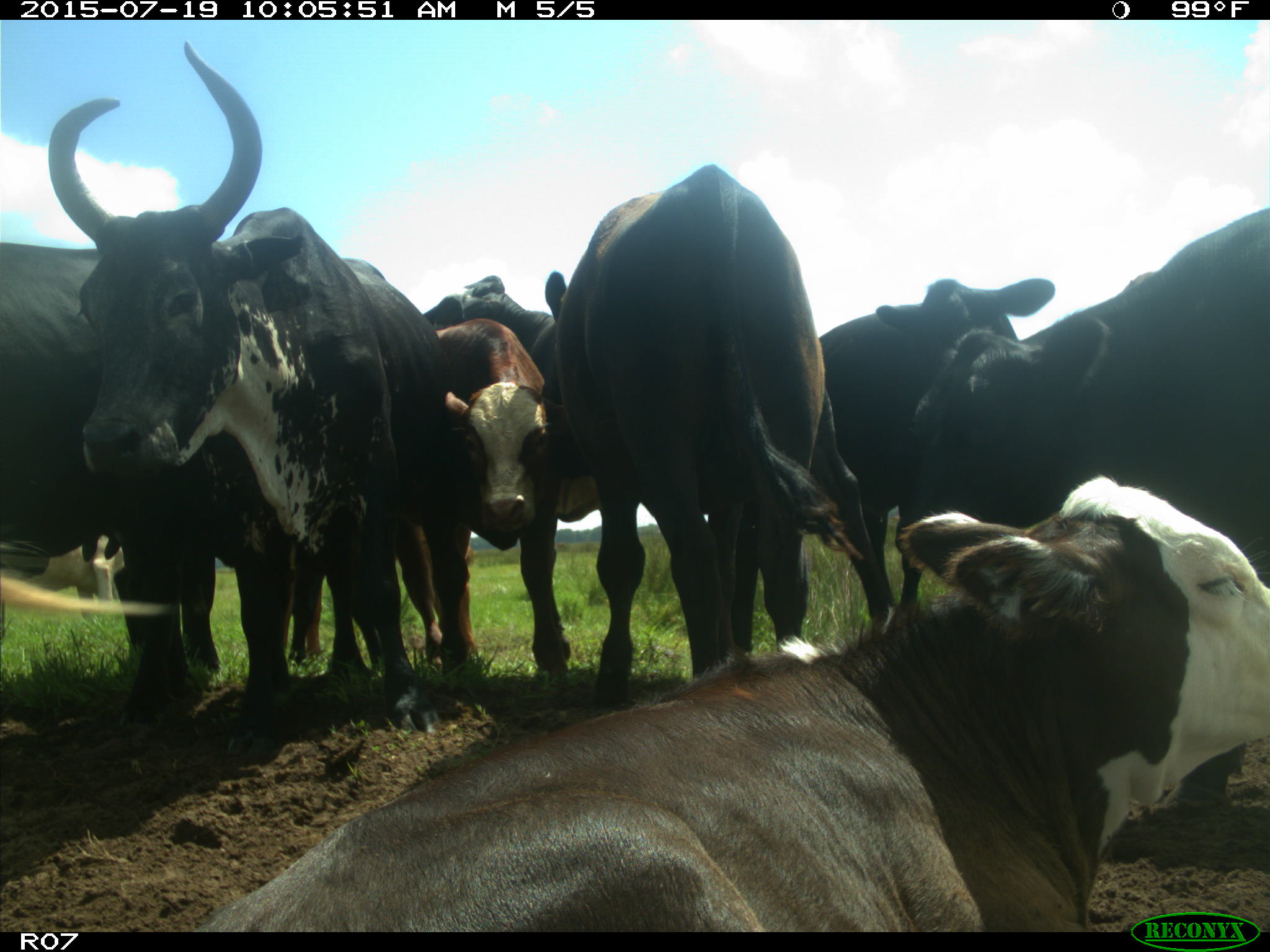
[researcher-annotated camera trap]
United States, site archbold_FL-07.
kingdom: Animalia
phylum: Chordata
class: Mammalia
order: Artiodactyla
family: Bovidae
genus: Bos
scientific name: Bos taurus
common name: domestic cow